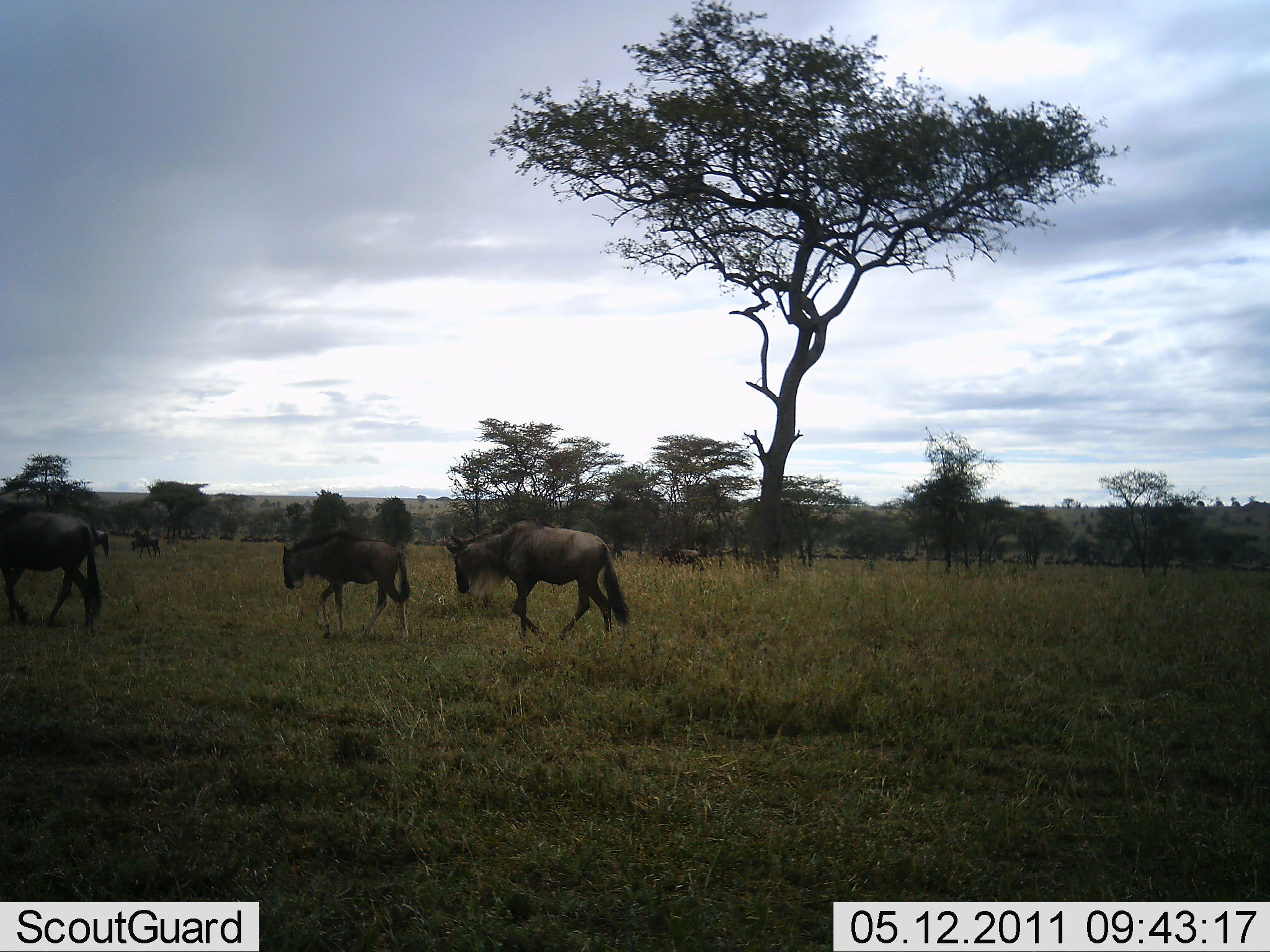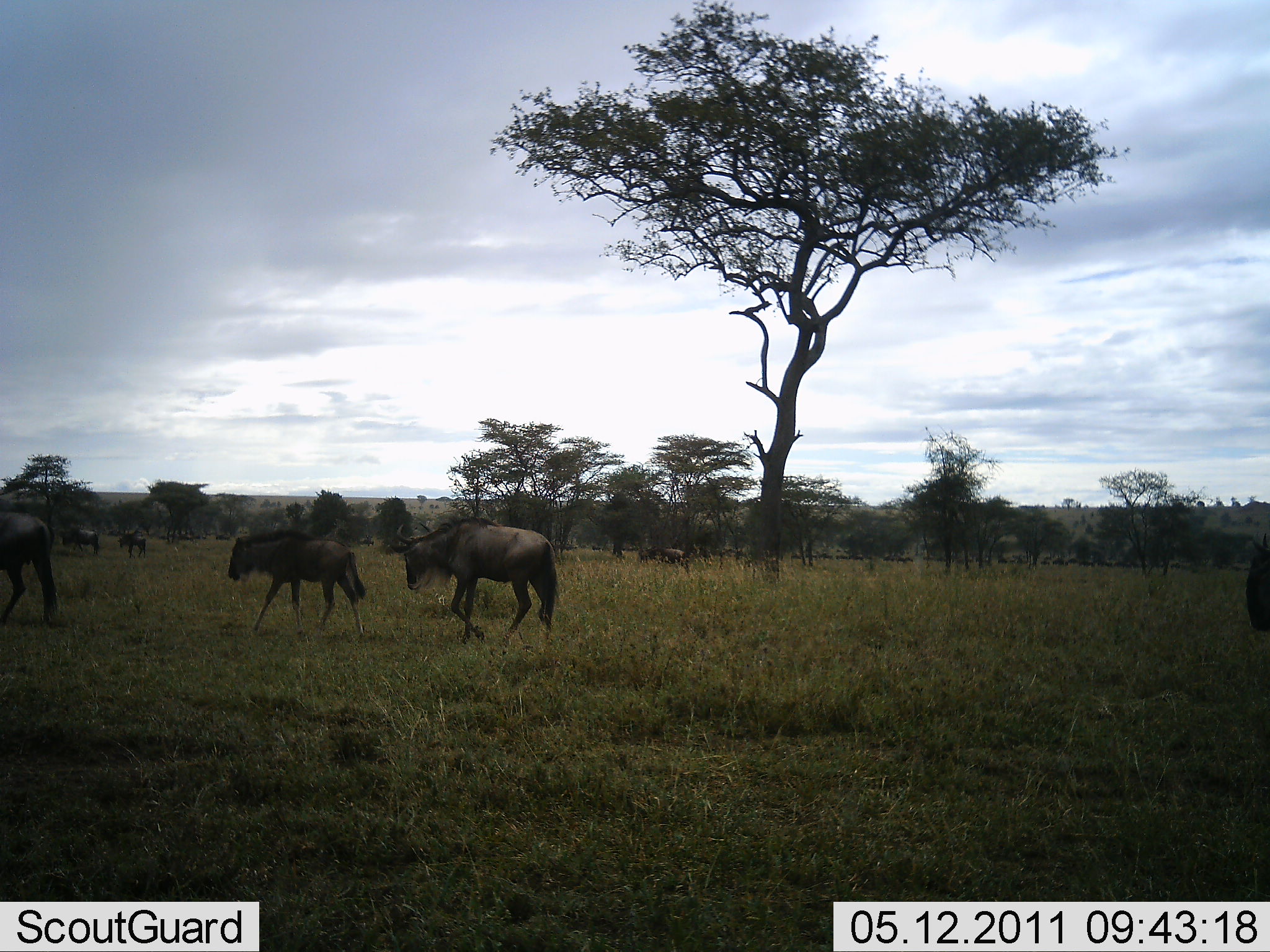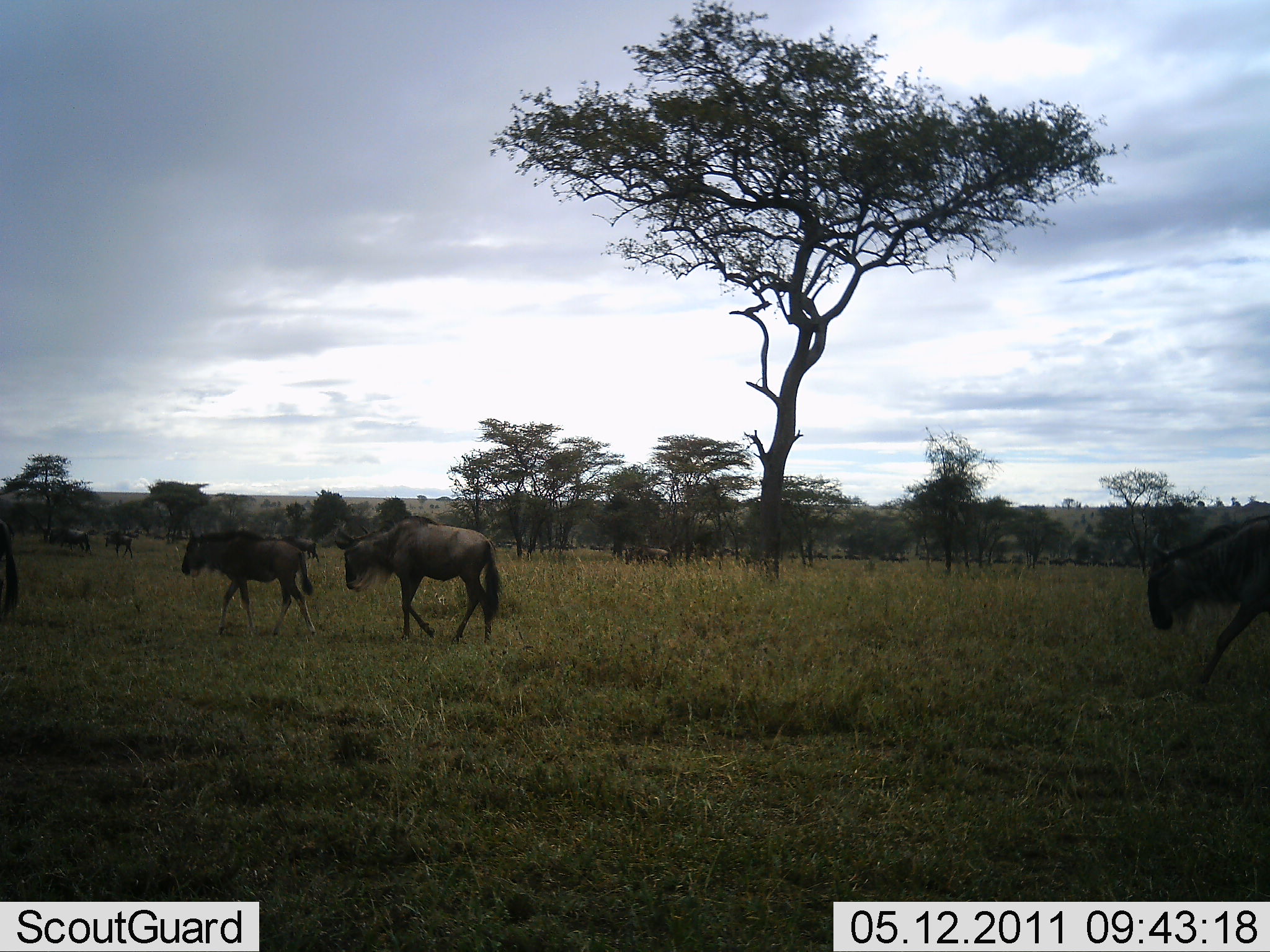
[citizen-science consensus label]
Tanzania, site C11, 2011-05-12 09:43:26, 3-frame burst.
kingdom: Animalia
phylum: Chordata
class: Mammalia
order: Artiodactyla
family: Bovidae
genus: Connochaetes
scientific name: Connochaetes taurinus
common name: blue wildebeest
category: wildebeest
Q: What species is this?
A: Wildebeest (blue wildebeest) (Connochaetes taurinus).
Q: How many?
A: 11-50.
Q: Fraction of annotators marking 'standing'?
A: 8%.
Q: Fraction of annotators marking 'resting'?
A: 0%.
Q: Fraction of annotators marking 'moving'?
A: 92%.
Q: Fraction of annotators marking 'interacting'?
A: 0%.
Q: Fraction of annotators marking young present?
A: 0%.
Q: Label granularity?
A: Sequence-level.